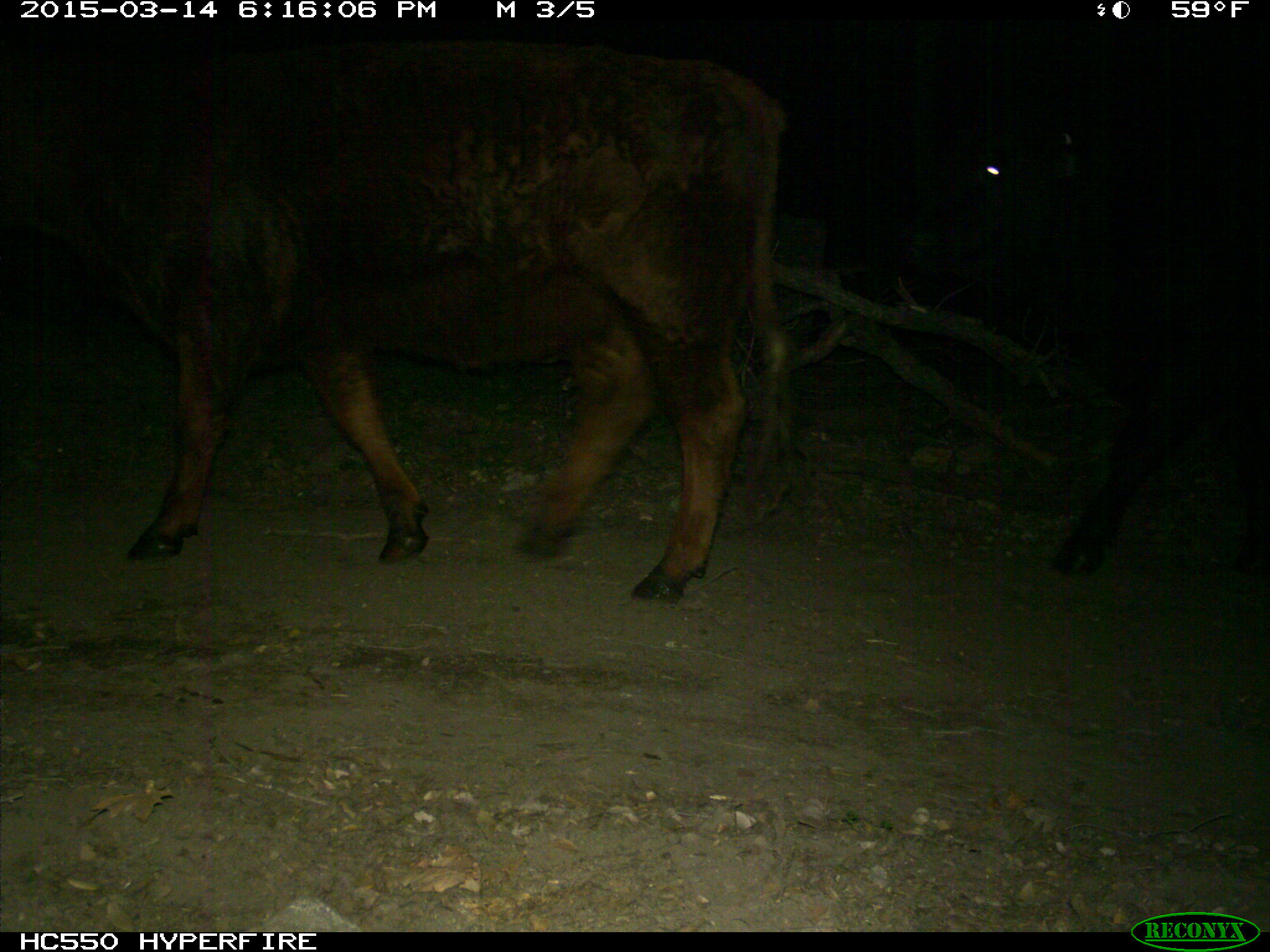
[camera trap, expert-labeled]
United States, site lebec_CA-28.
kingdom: Animalia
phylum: Chordata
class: Mammalia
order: Artiodactyla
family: Bovidae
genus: Bos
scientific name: Bos taurus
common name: domestic cow